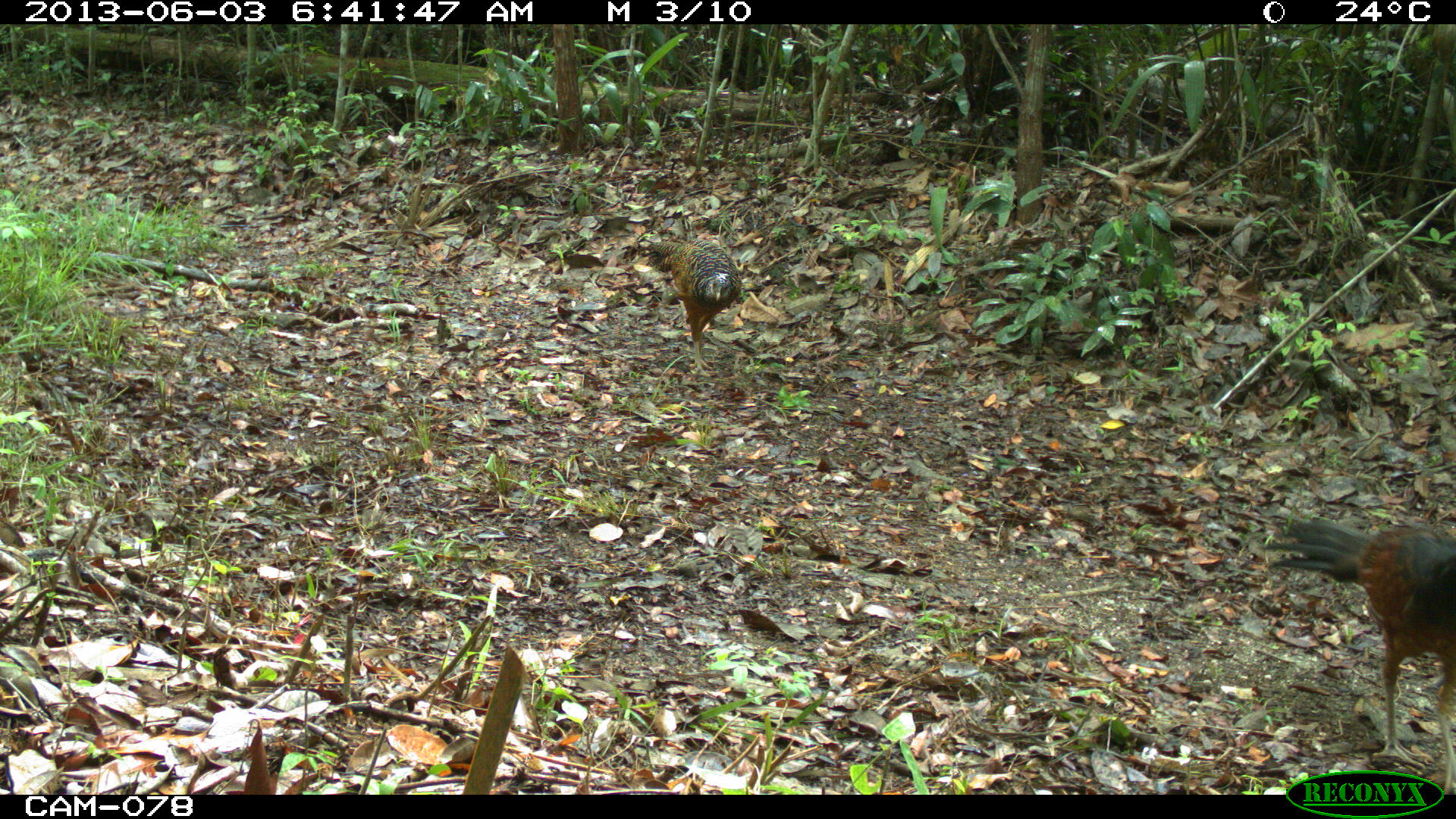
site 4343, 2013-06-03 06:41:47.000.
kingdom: Animalia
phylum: Chordata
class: Aves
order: Galliformes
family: Cracidae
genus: Crax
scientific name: Crax rubra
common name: great curassow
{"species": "Crax rubra (great curassow)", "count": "3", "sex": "female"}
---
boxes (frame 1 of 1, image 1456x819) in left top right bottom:
crax rubra: 1260 514 1456 796; 640 234 741 378